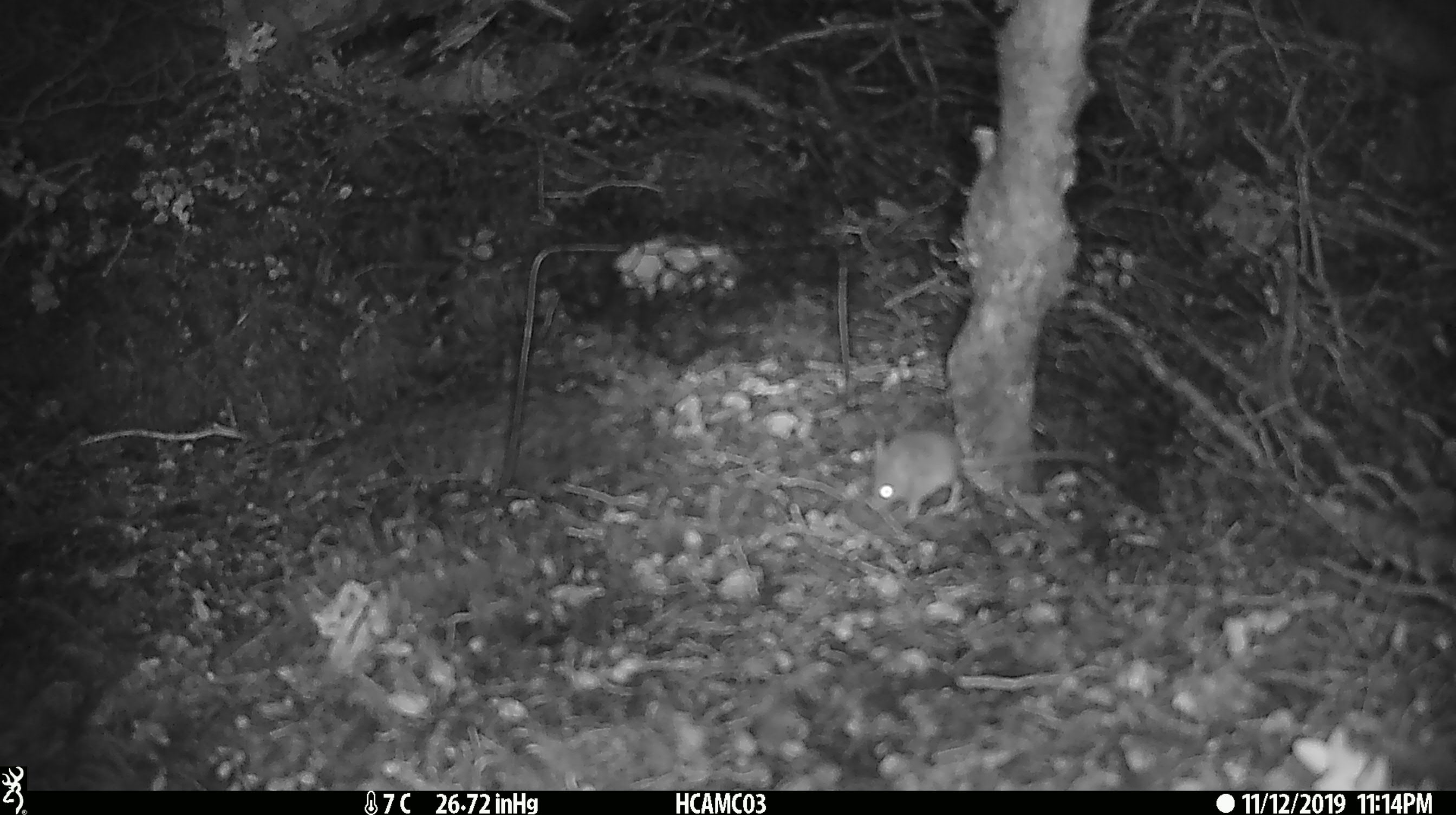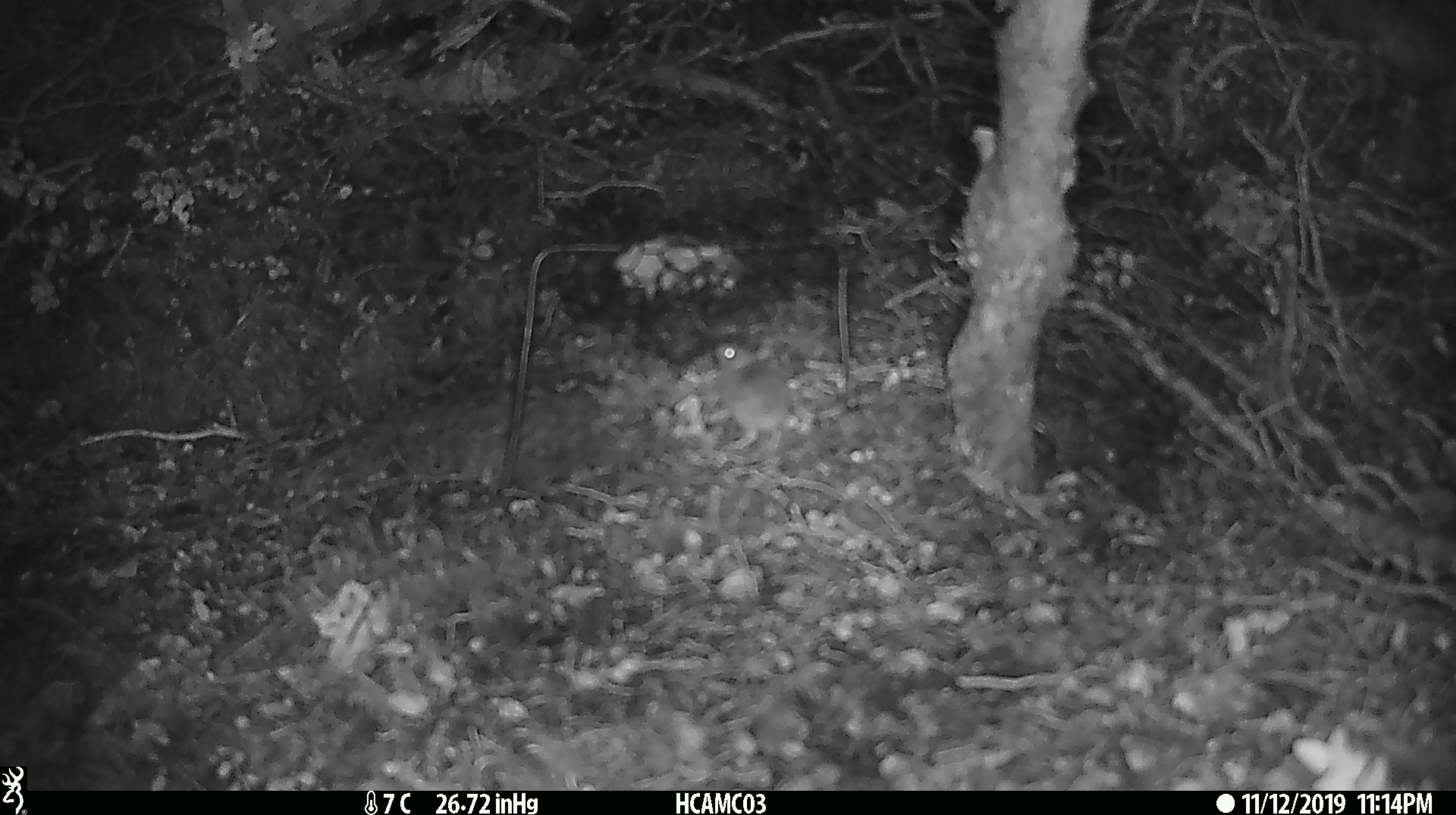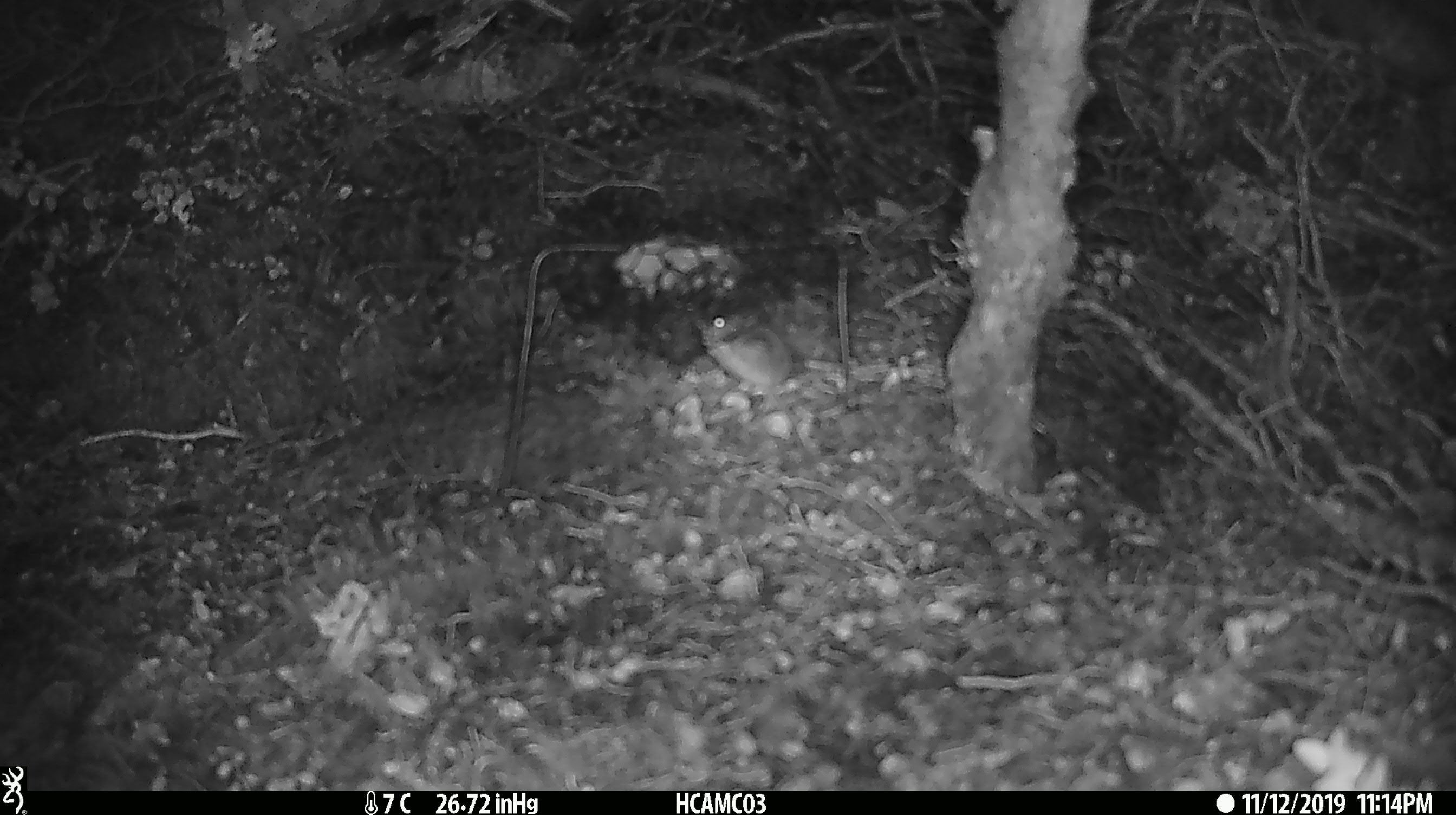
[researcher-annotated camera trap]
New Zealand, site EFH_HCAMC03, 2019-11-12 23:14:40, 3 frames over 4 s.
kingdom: Animalia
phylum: Chordata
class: Mammalia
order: Rodentia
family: Muridae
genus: Mus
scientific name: Mus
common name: mouse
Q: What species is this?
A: Mouse (Mus).